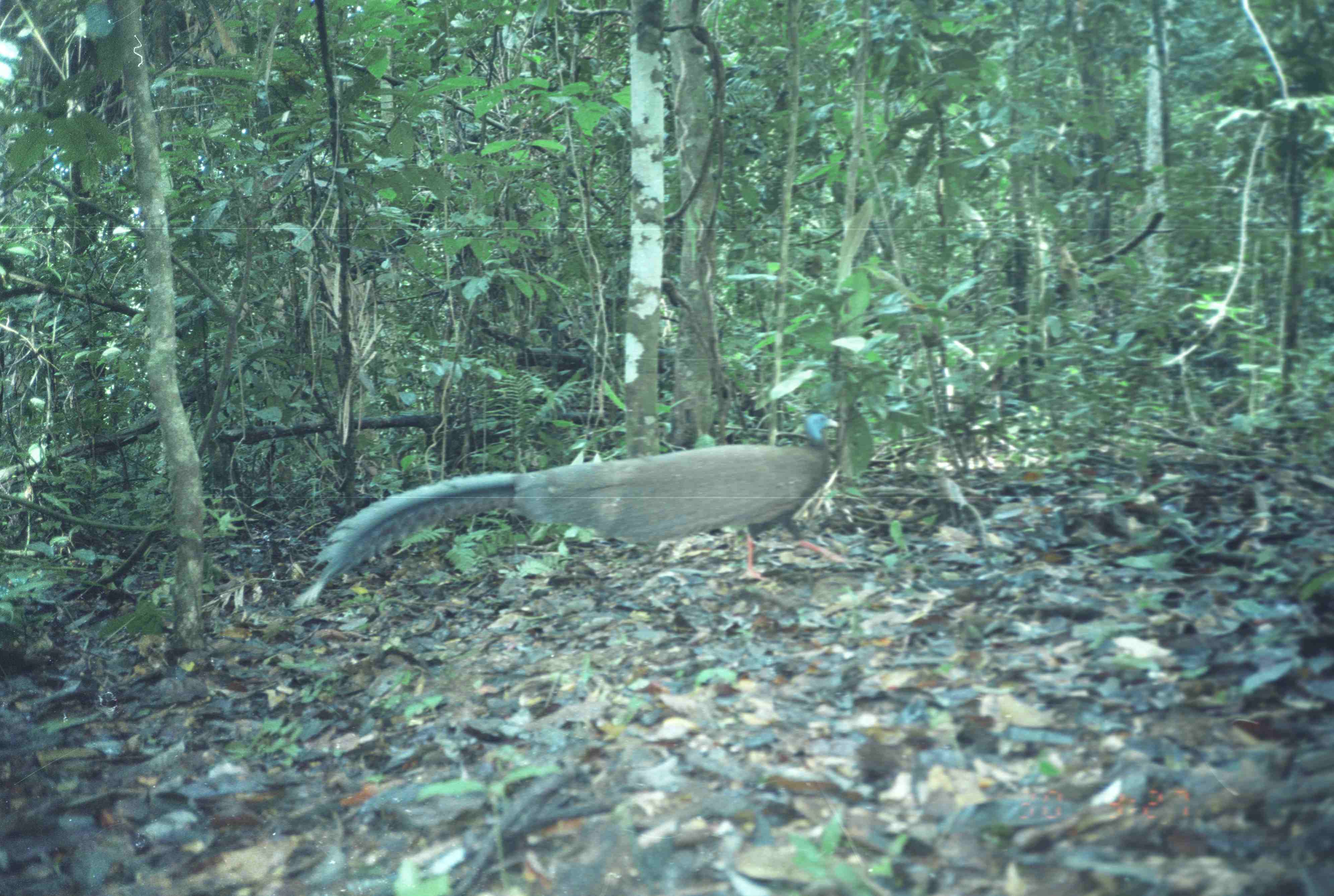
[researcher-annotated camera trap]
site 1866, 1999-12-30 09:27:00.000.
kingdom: Animalia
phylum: Chordata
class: Aves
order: Galliformes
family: Phasianidae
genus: Argusianus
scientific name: Argusianus argus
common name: great argus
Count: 1.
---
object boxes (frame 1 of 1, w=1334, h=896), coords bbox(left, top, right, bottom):
argusianus argus: bbox(287, 412, 858, 610)